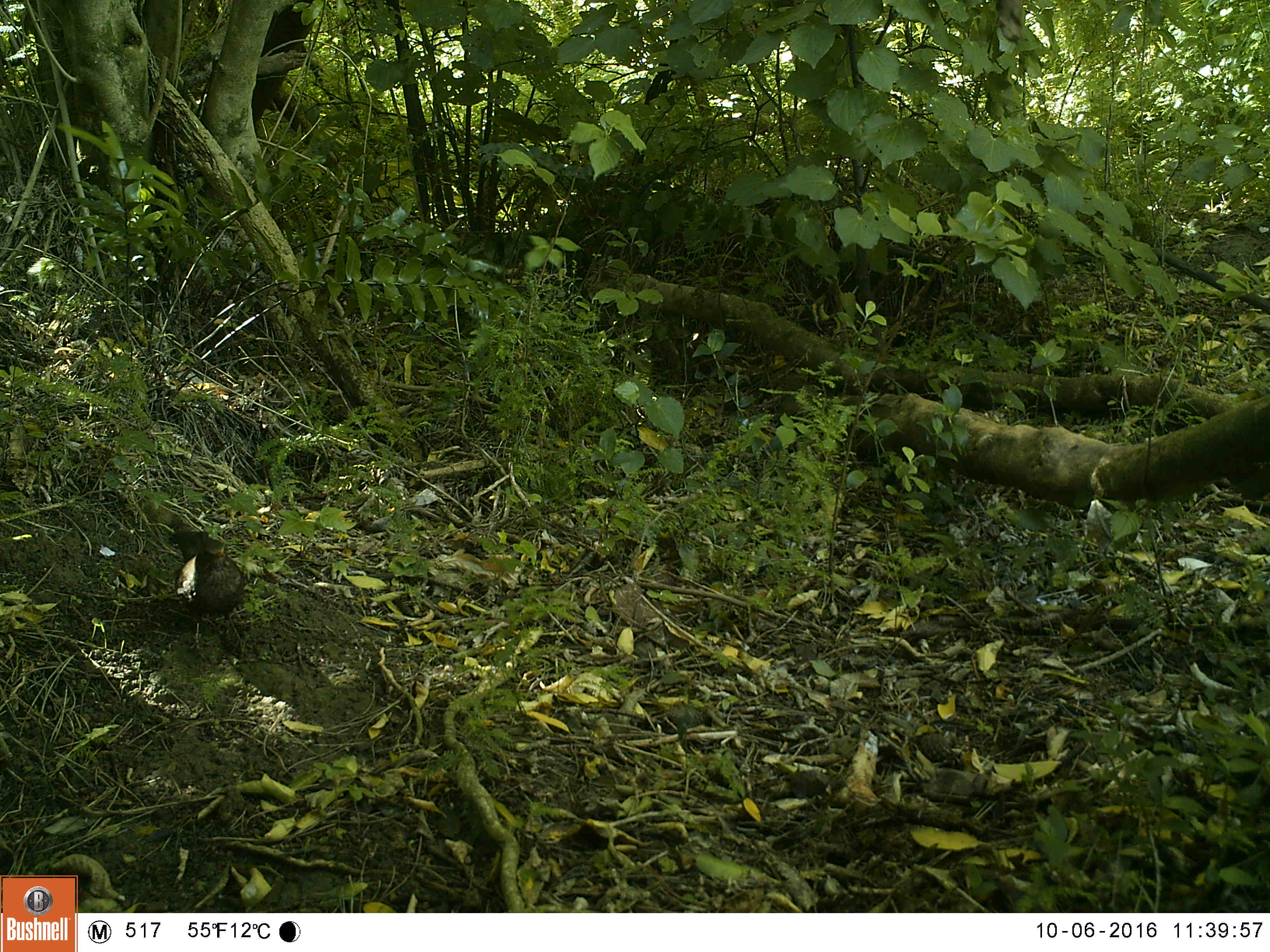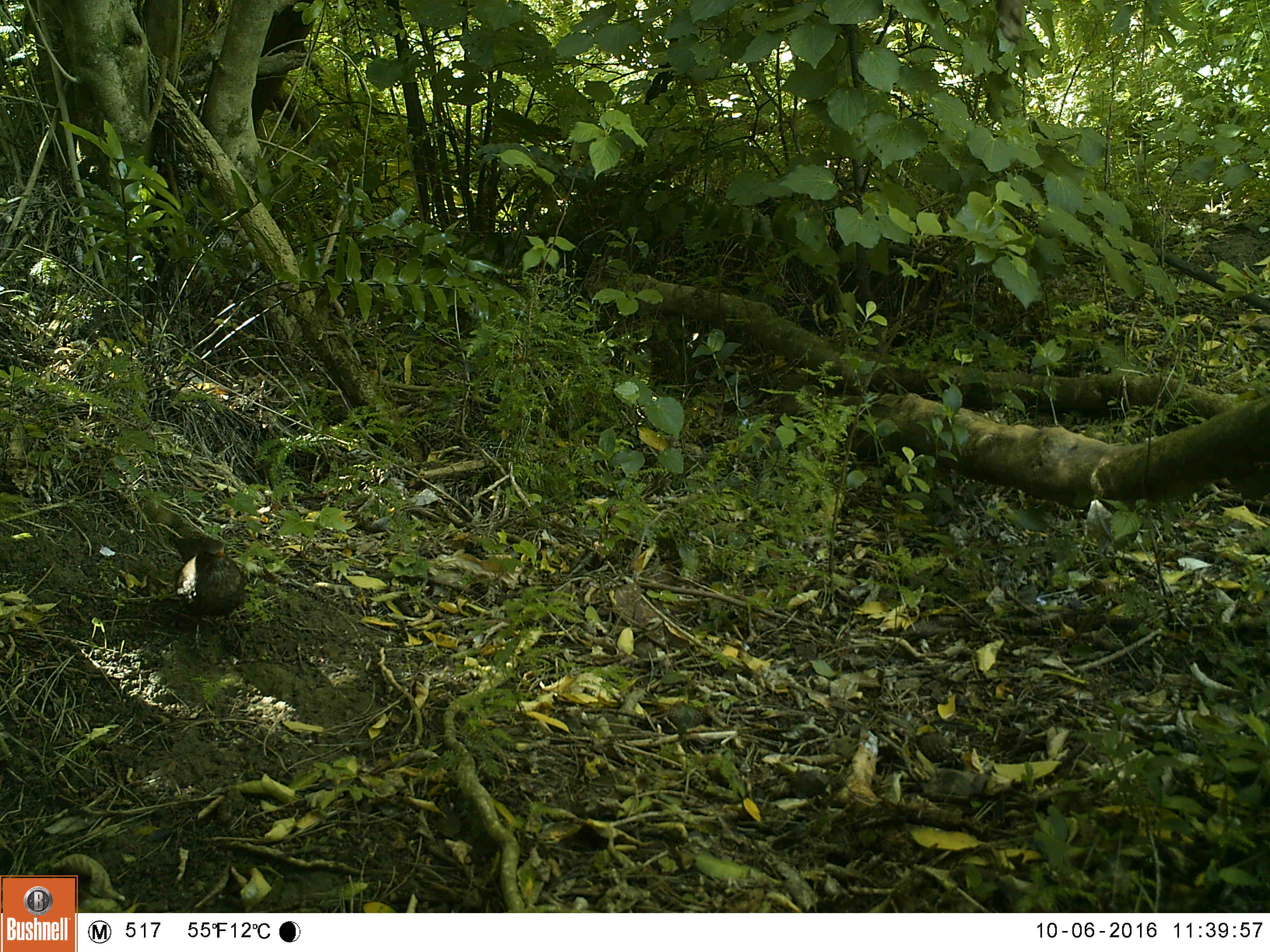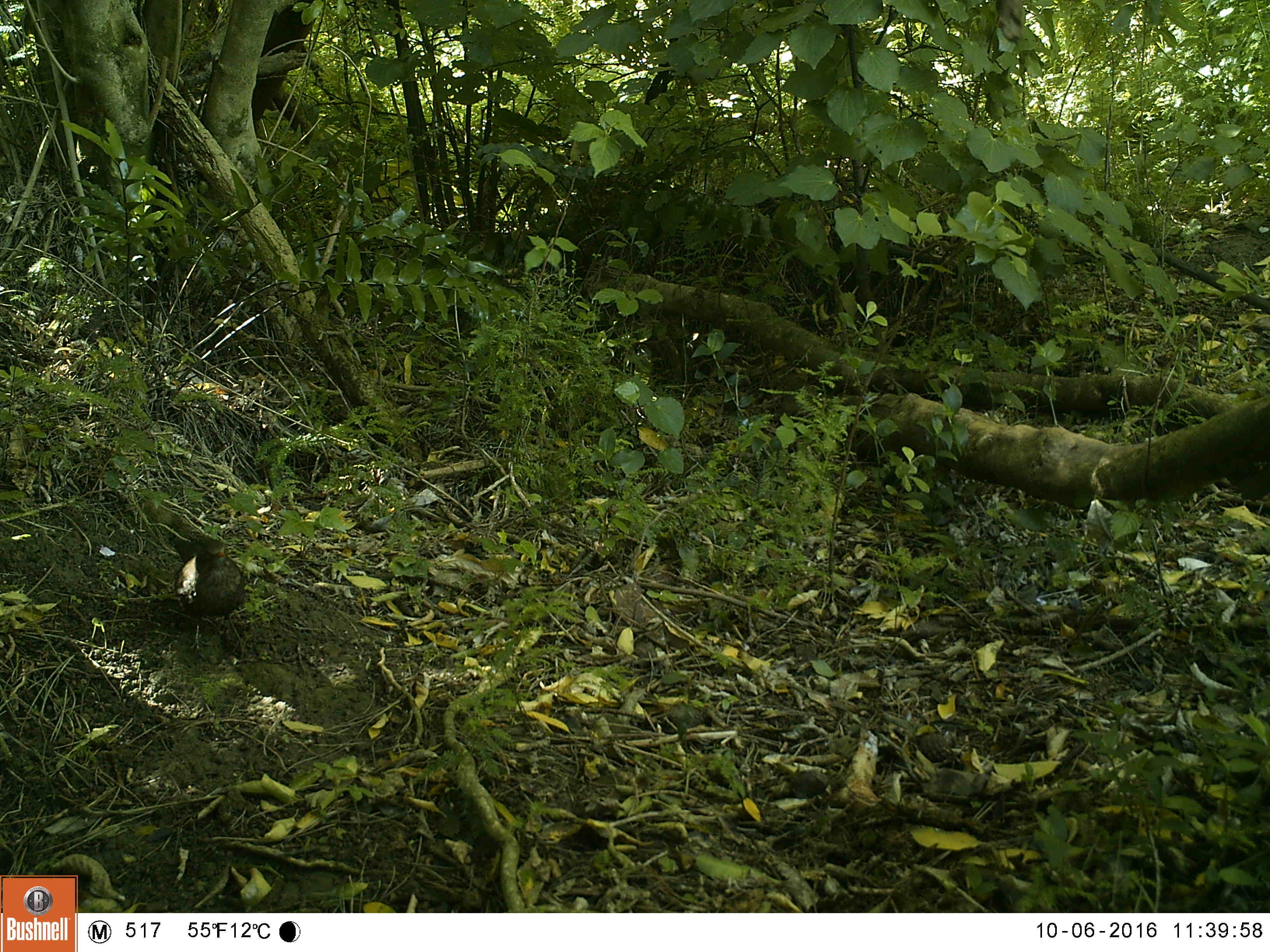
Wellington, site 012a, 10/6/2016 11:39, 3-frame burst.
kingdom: Animalia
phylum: Chordata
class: Aves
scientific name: Aves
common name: bird